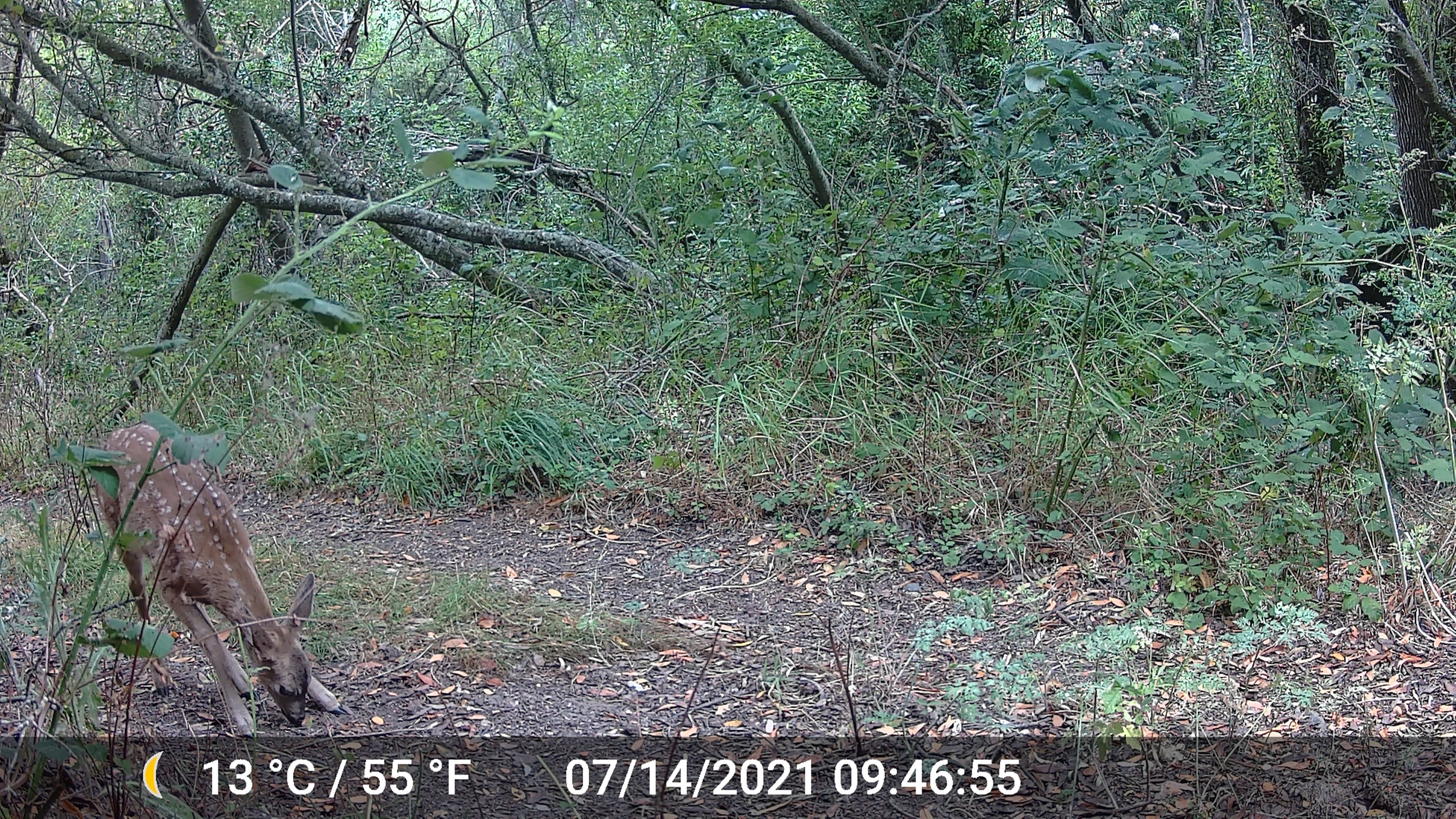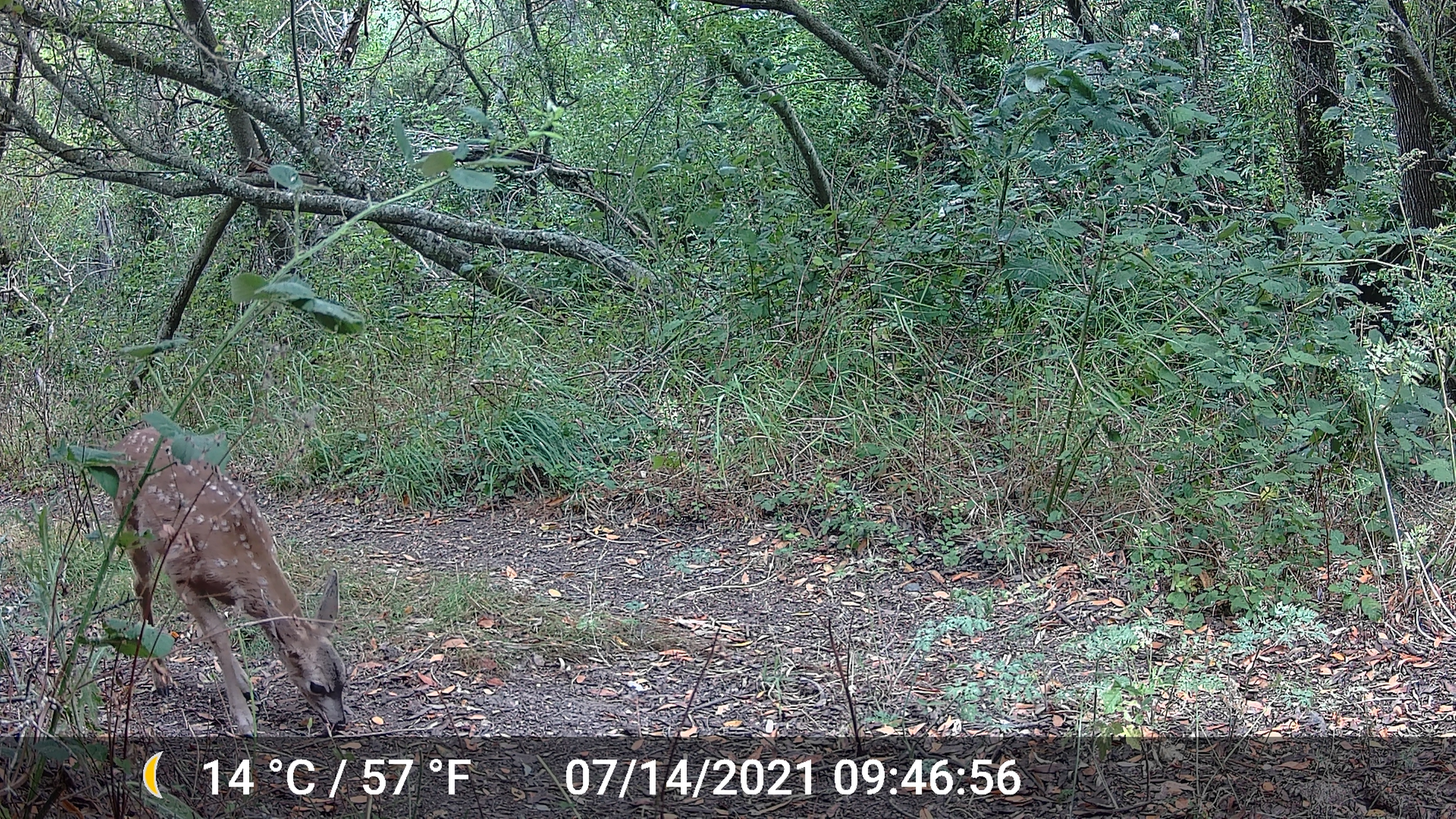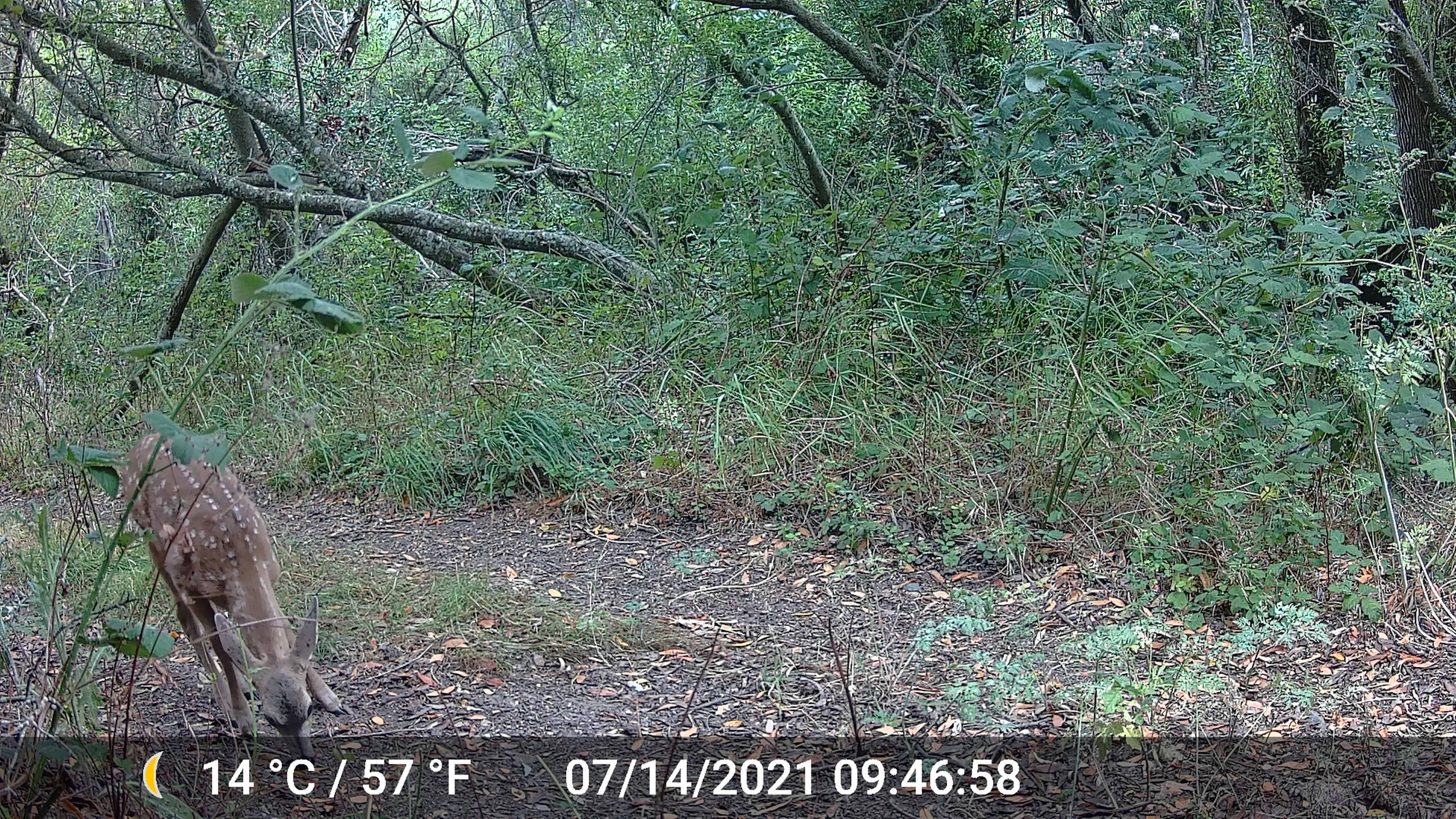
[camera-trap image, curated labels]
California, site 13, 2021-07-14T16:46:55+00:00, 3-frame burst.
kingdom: Animalia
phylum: Chordata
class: Mammalia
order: Artiodactyla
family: Cervidae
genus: Odocoileus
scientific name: Odocoileus hemionus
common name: mule deer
Mule deer (Odocoileus hemionus).